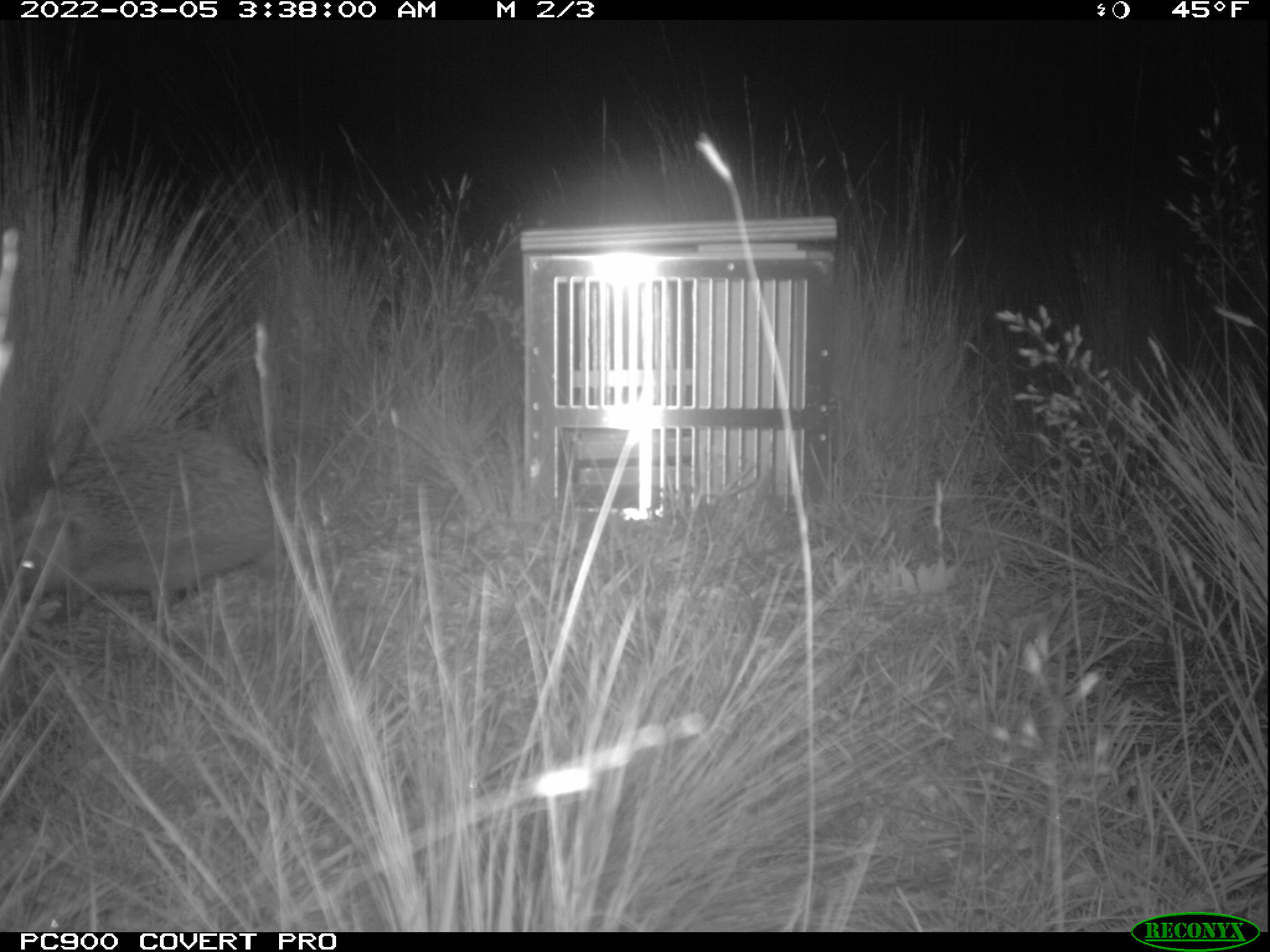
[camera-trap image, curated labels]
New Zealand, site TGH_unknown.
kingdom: Animalia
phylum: Chordata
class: Mammalia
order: Eulipotyphla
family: Erinaceidae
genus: Erinaceus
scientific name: Erinaceus europaeus europaeus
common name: european hedgehog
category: hedgehog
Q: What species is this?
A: Hedgehog (european hedgehog) (Erinaceus europaeus europaeus).